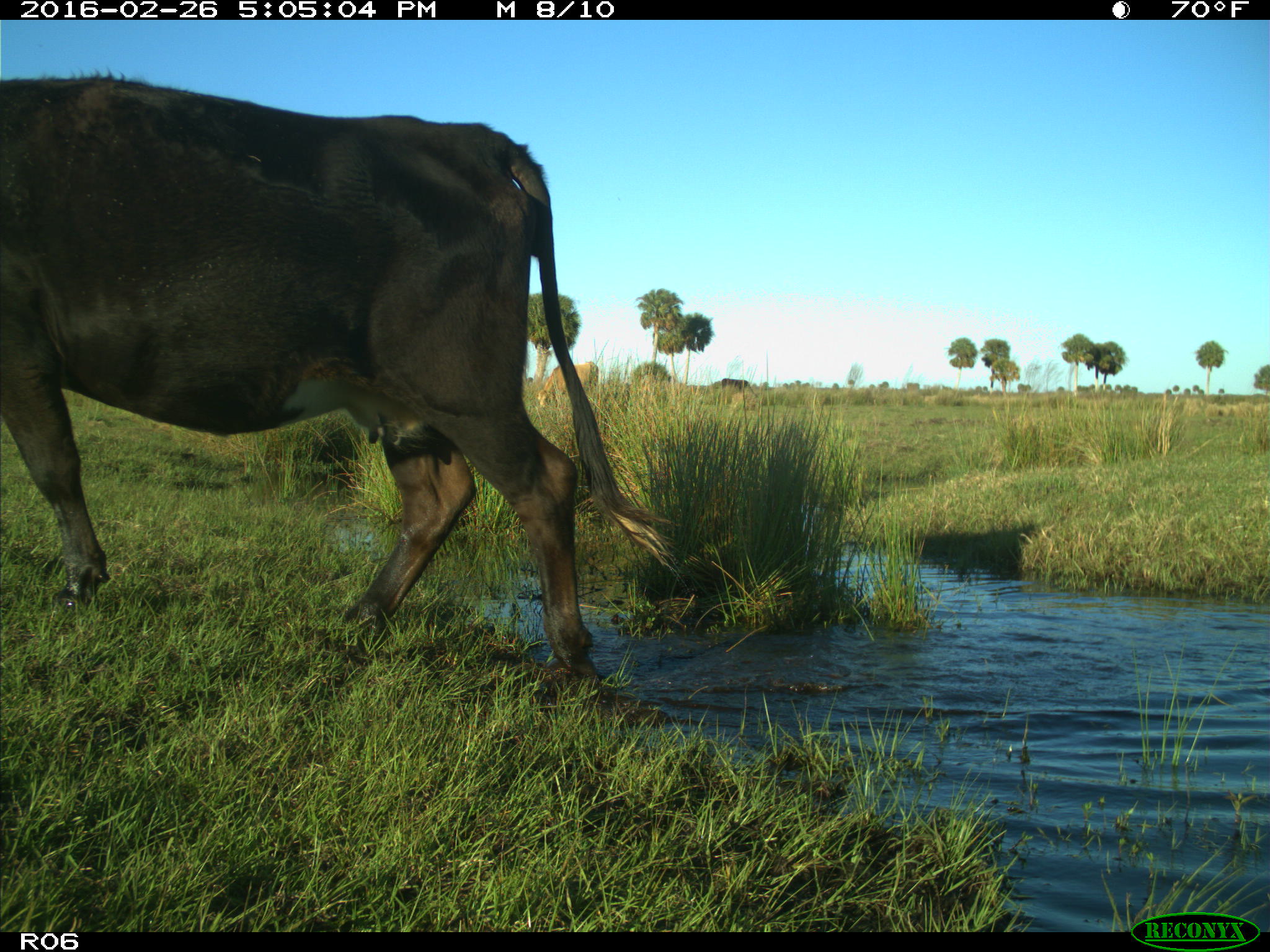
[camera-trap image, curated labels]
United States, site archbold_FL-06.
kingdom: Animalia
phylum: Chordata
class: Mammalia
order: Artiodactyla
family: Bovidae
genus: Bos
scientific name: Bos taurus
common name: domestic cow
Bos taurus (domestic cow).